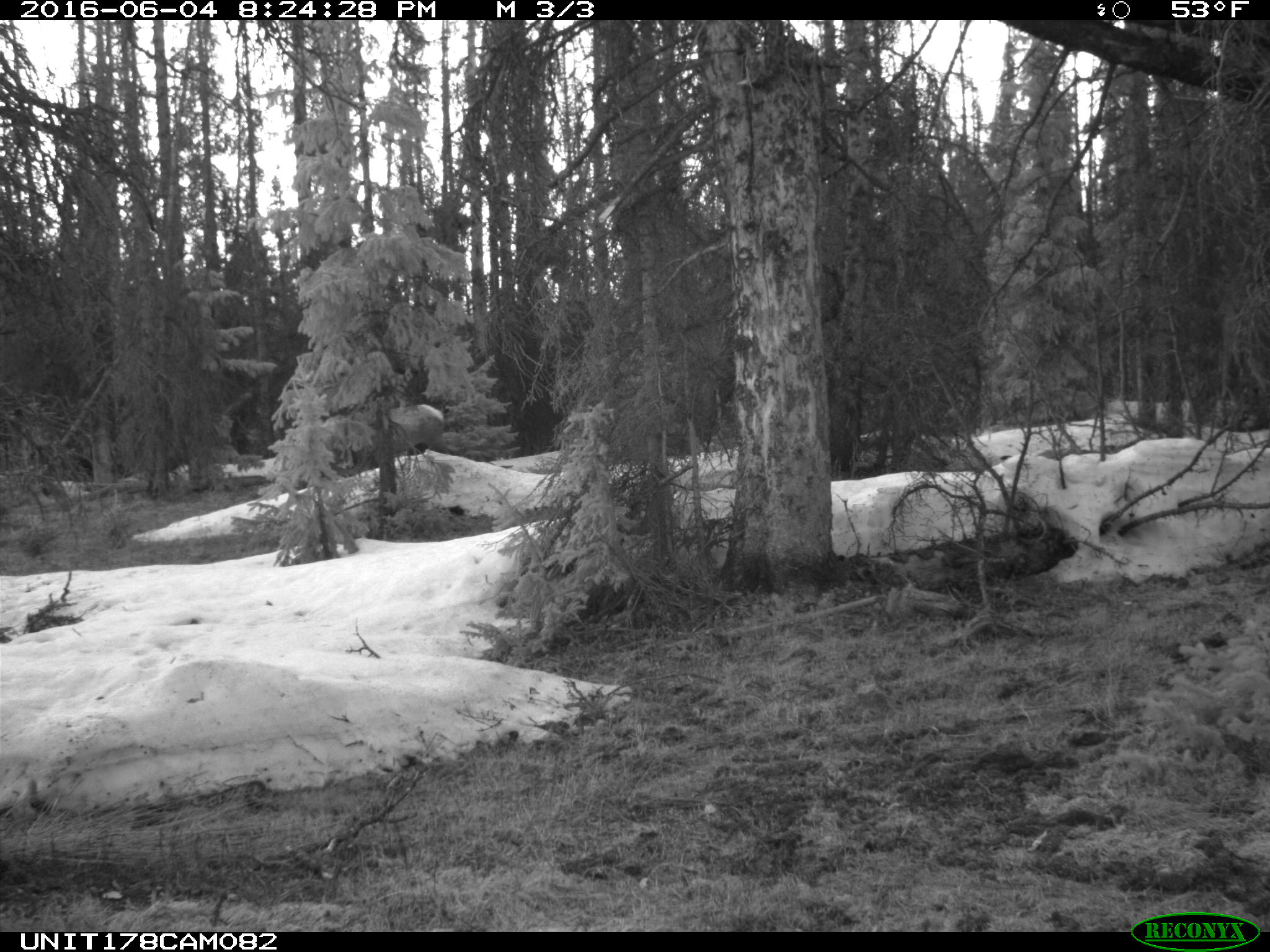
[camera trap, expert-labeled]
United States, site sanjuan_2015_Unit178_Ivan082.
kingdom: Animalia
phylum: Chordata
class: Mammalia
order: Artiodactyla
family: Cervidae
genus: Cervus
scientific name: Cervus elaphus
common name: red deer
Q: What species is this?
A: Cervus elaphus (red deer).